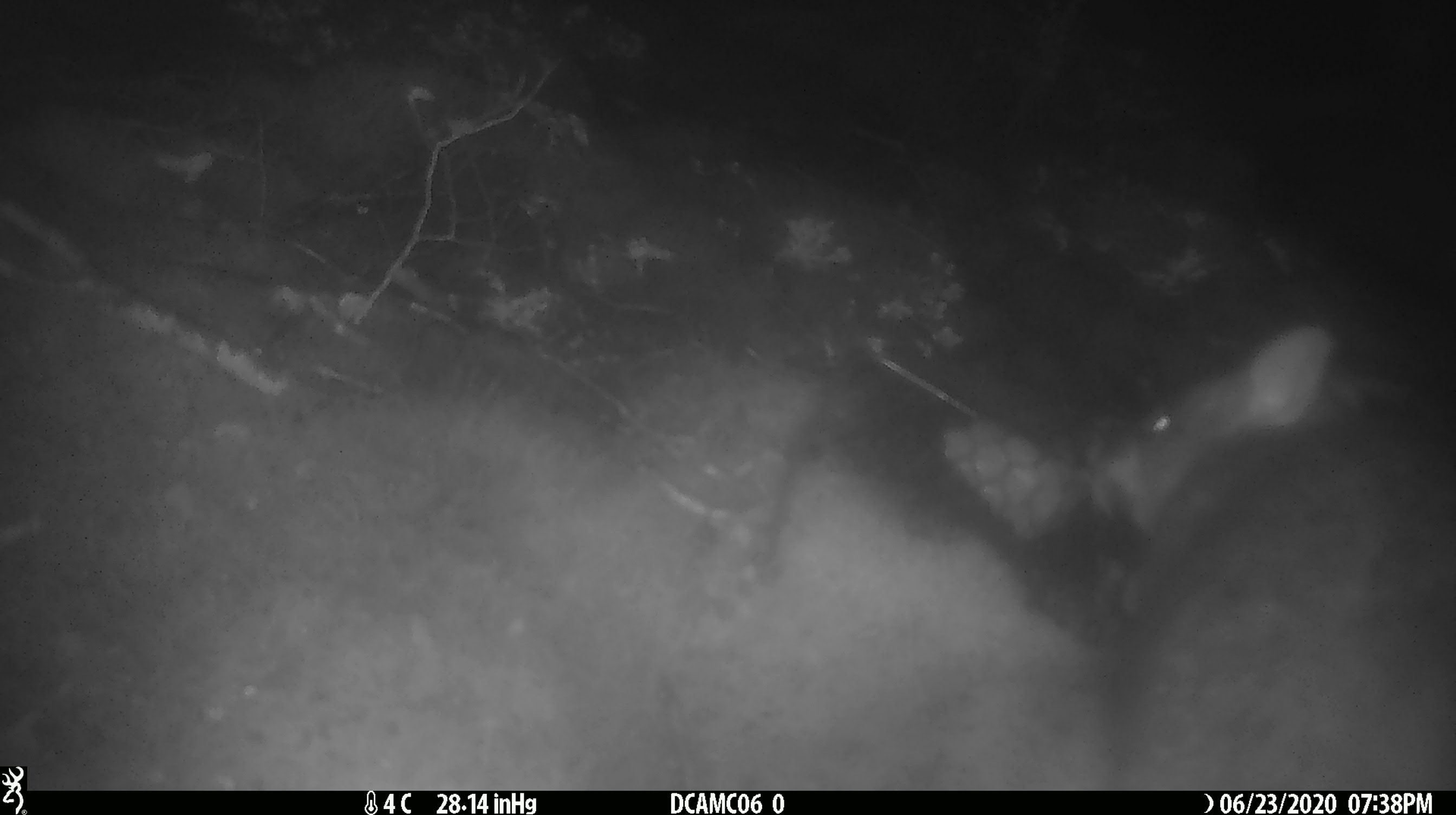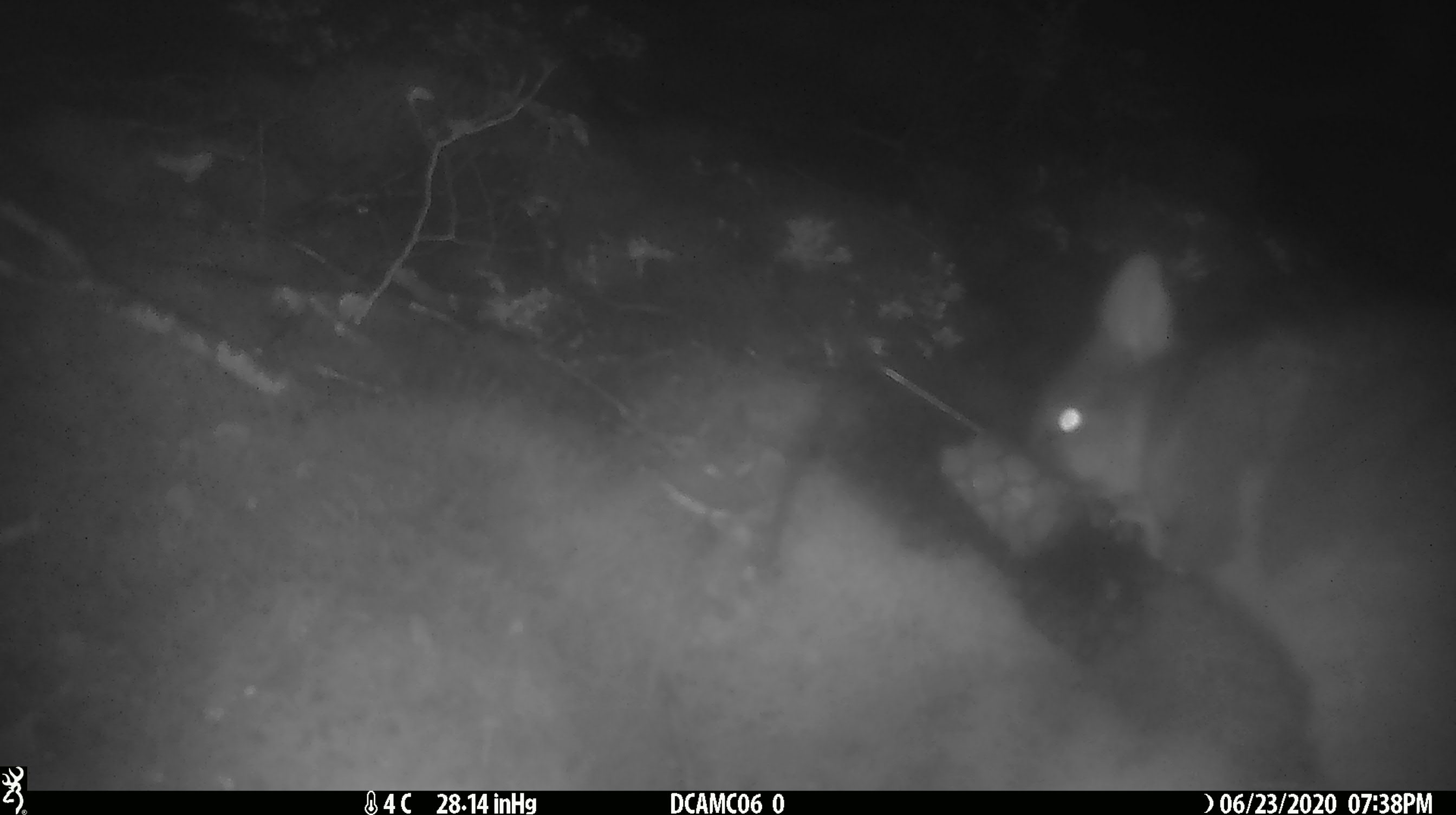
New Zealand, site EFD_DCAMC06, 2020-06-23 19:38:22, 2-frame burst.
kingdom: Animalia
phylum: Chordata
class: Mammalia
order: Diprotodontia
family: Phalangeridae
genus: Trichosurus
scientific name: Trichosurus vulpecula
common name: common brushtail possum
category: possum